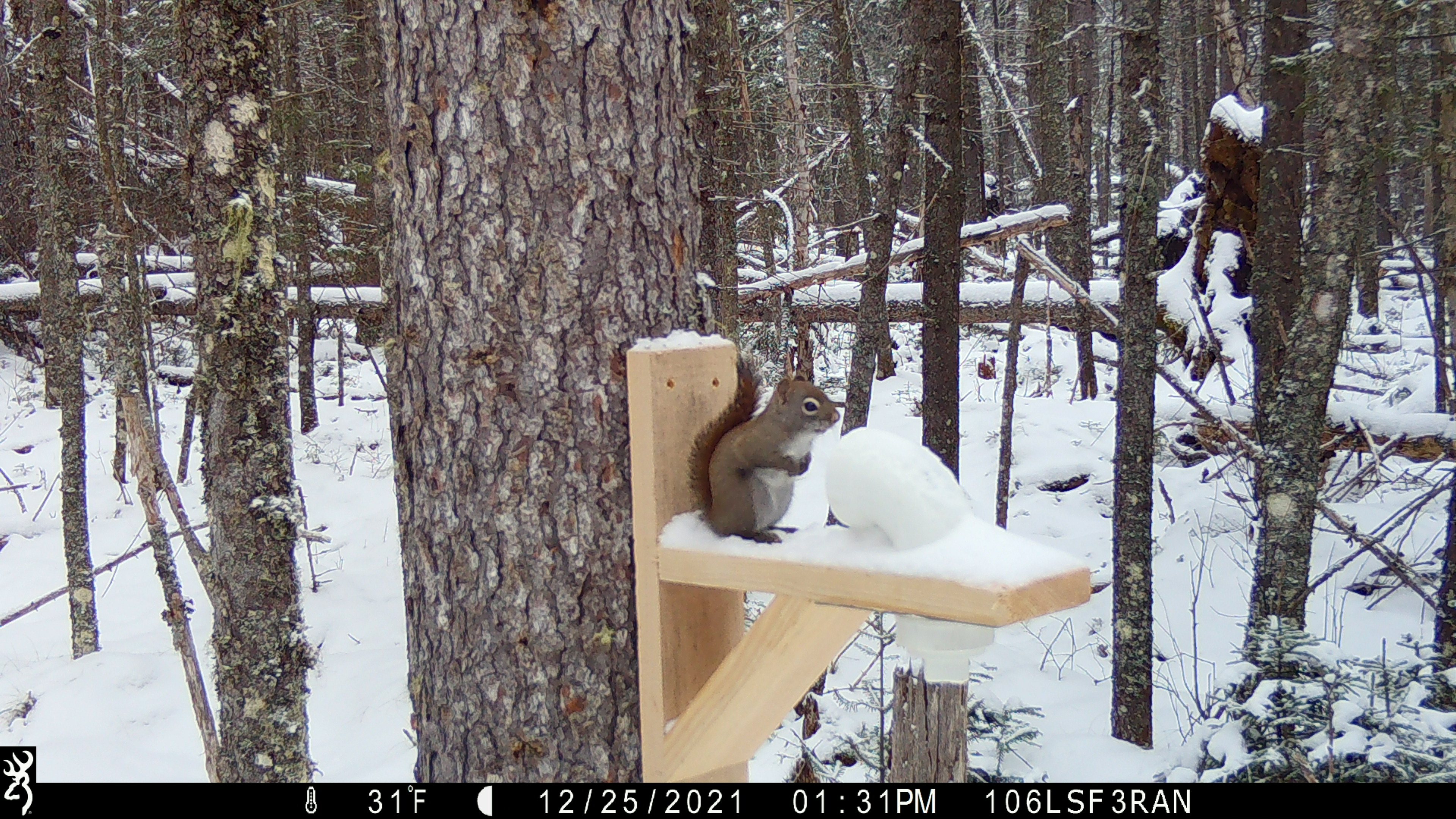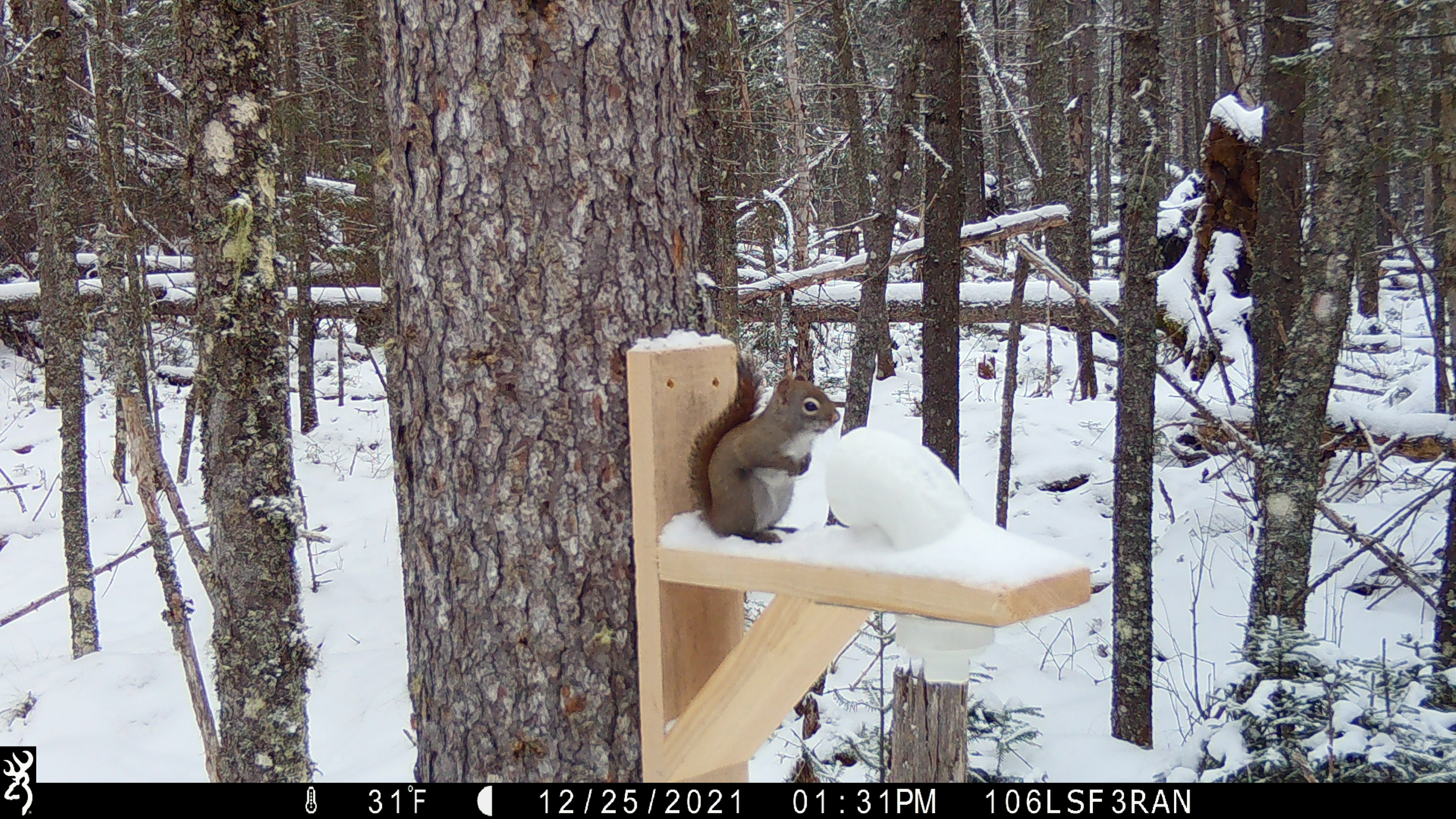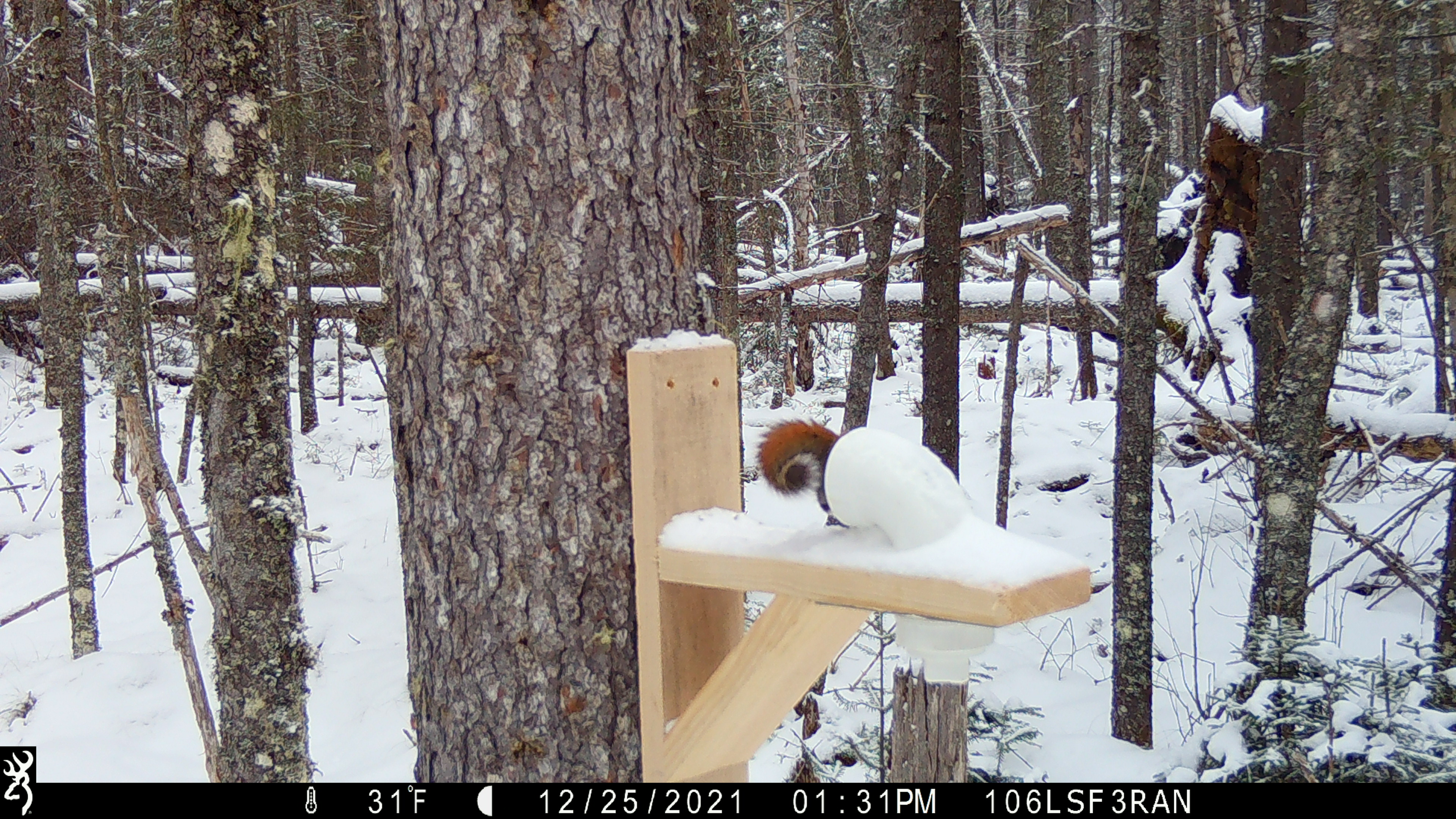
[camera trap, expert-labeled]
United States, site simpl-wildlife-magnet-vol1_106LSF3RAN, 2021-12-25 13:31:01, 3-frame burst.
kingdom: Animalia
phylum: Chordata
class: Mammalia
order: Rodentia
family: Sciuridae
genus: Tamiasciurus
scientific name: Tamiasciurus hudsonicus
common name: red squirrel